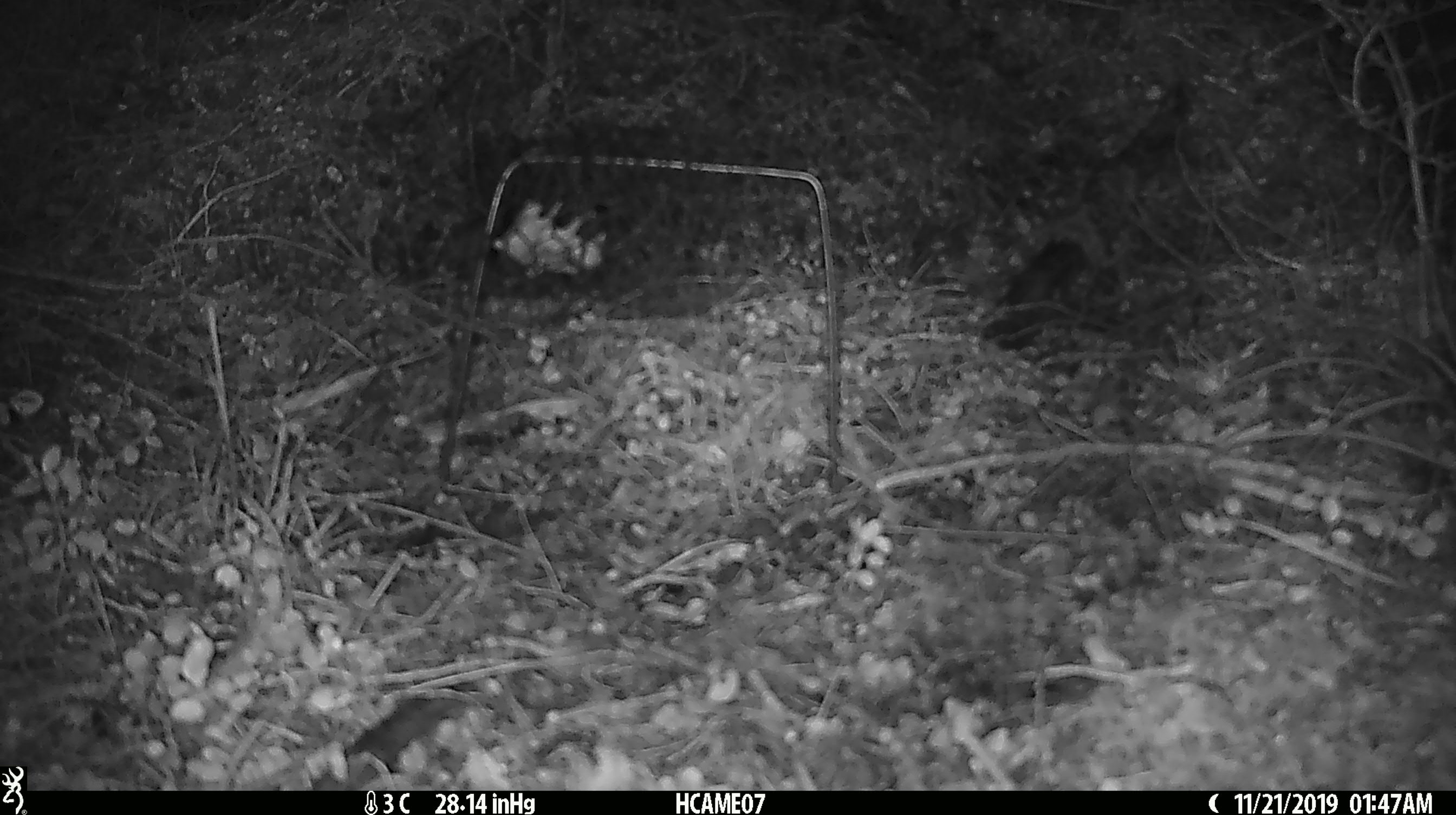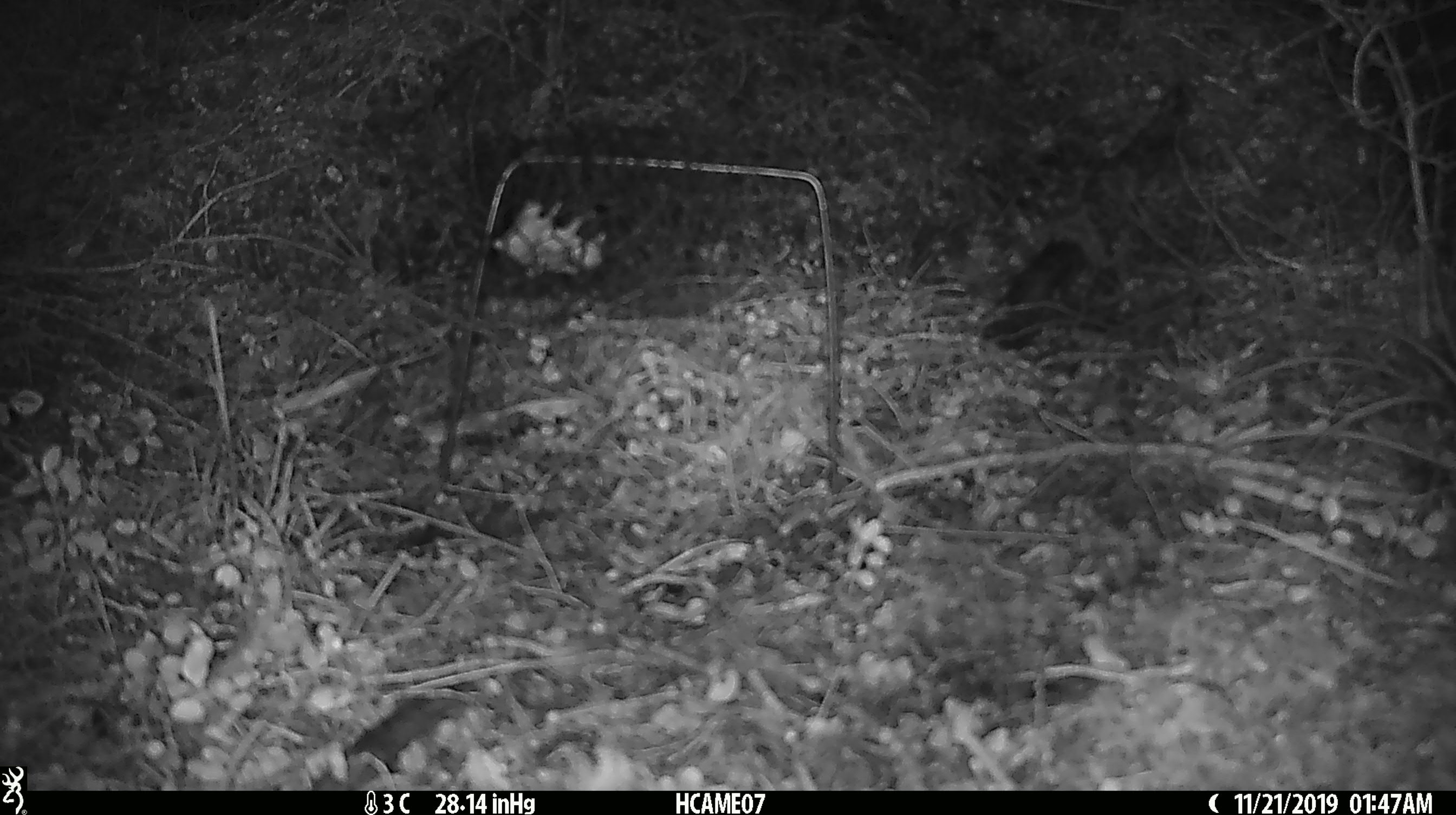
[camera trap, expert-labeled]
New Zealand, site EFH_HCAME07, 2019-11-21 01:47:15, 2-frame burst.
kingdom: Animalia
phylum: Chordata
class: Mammalia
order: Rodentia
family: Muridae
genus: Mus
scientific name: Mus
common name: mouse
Mouse (Mus).